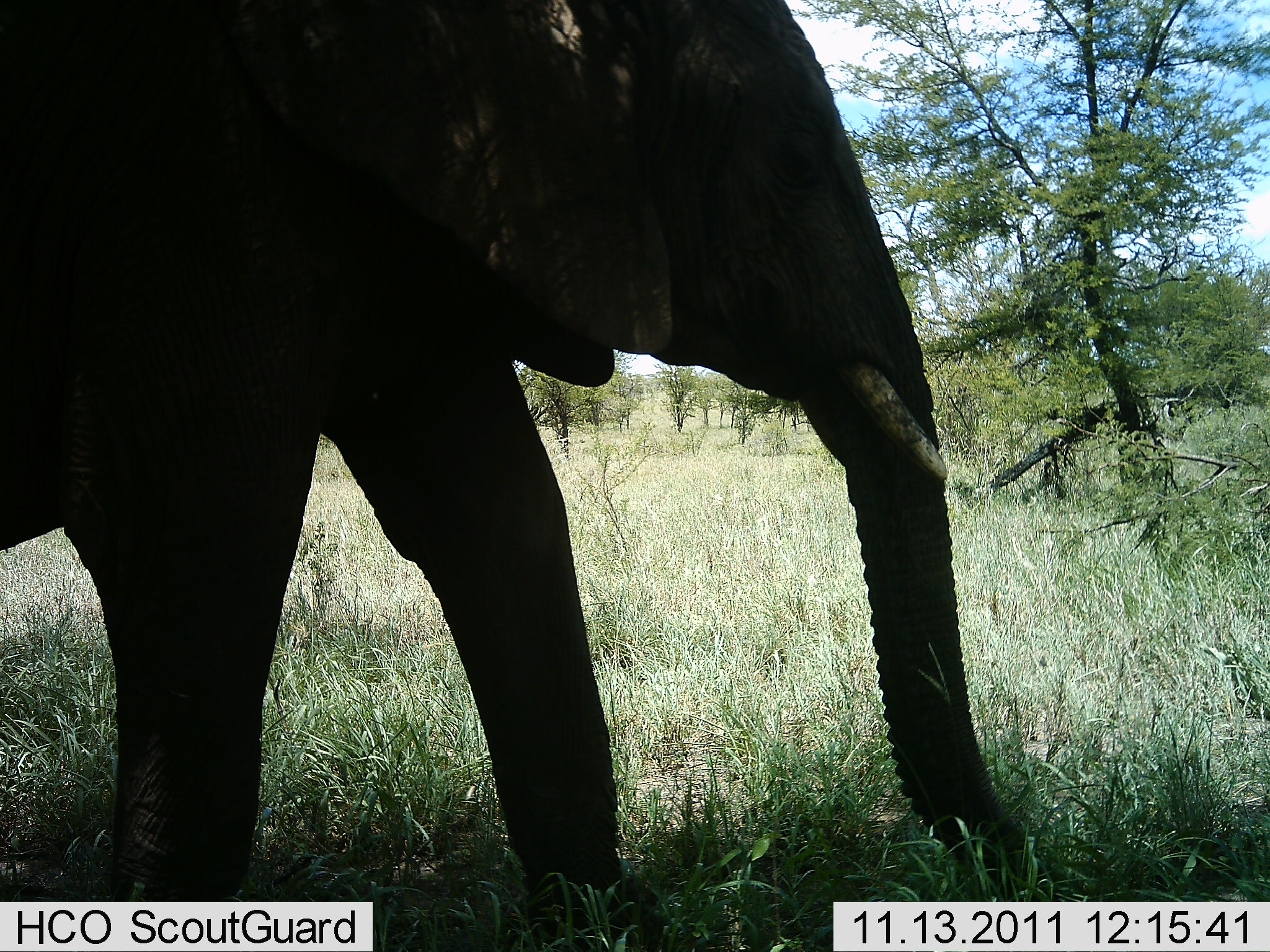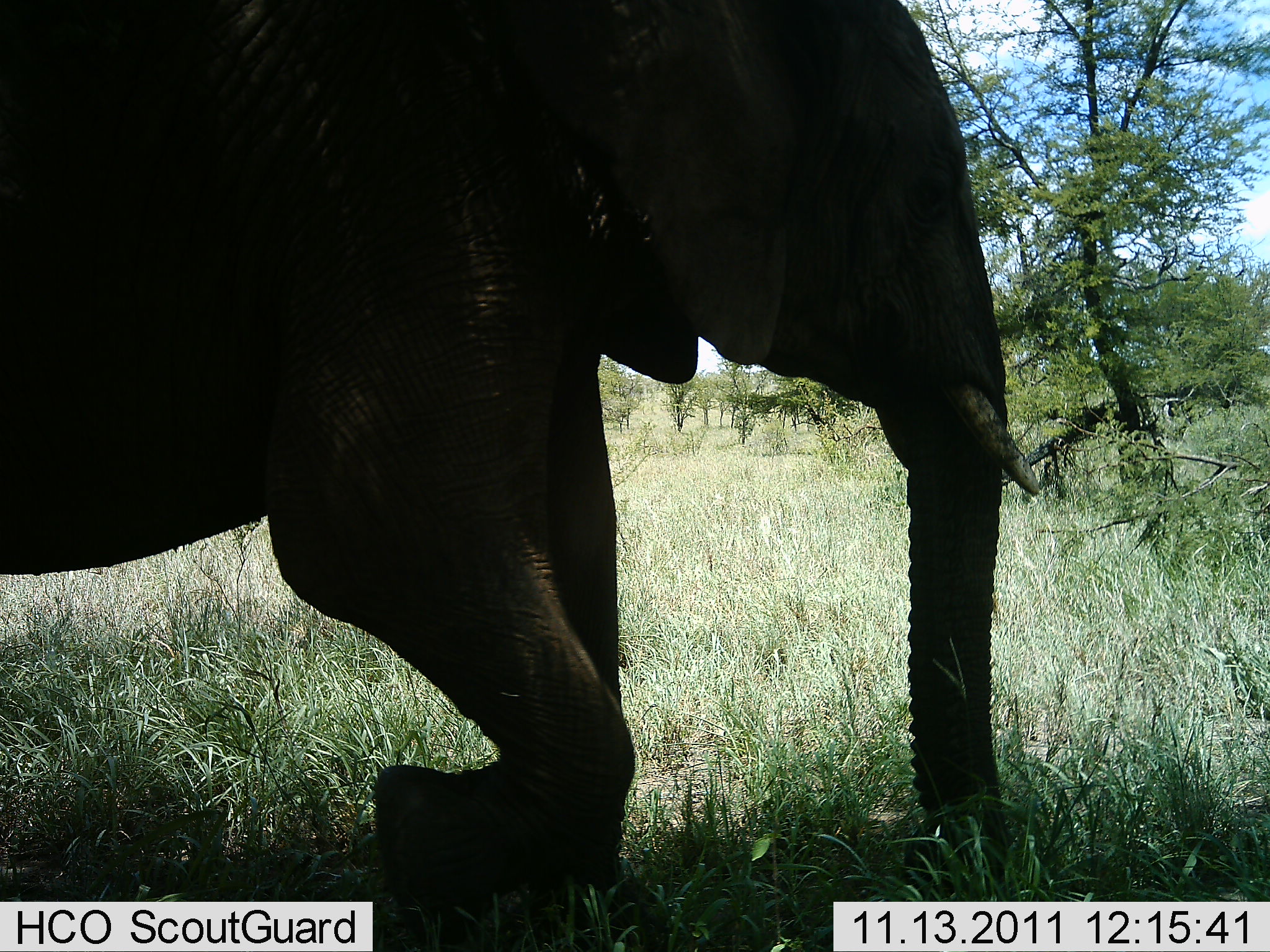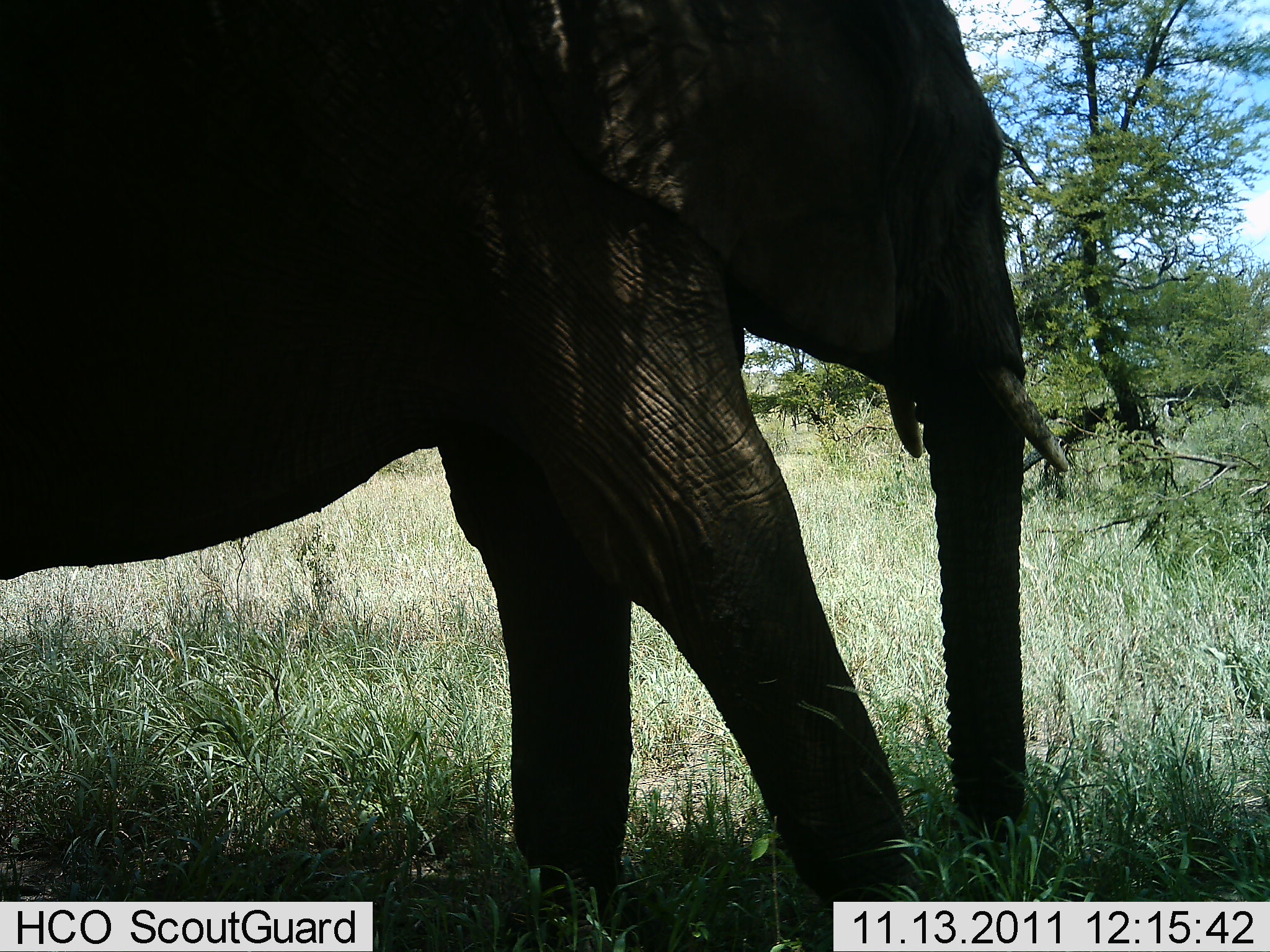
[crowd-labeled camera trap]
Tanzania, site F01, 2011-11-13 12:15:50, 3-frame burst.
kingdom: Animalia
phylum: Chordata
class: Mammalia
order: Proboscidea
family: Elephantidae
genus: Loxodonta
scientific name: Loxodonta africana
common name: african bush elephant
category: elephant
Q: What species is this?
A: Elephant (african bush elephant) (Loxodonta africana).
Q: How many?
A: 1.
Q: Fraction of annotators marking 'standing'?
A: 0%.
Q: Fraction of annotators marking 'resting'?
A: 0%.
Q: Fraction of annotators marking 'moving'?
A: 100%.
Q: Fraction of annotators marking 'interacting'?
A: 0%.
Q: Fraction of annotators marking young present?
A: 0%.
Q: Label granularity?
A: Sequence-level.